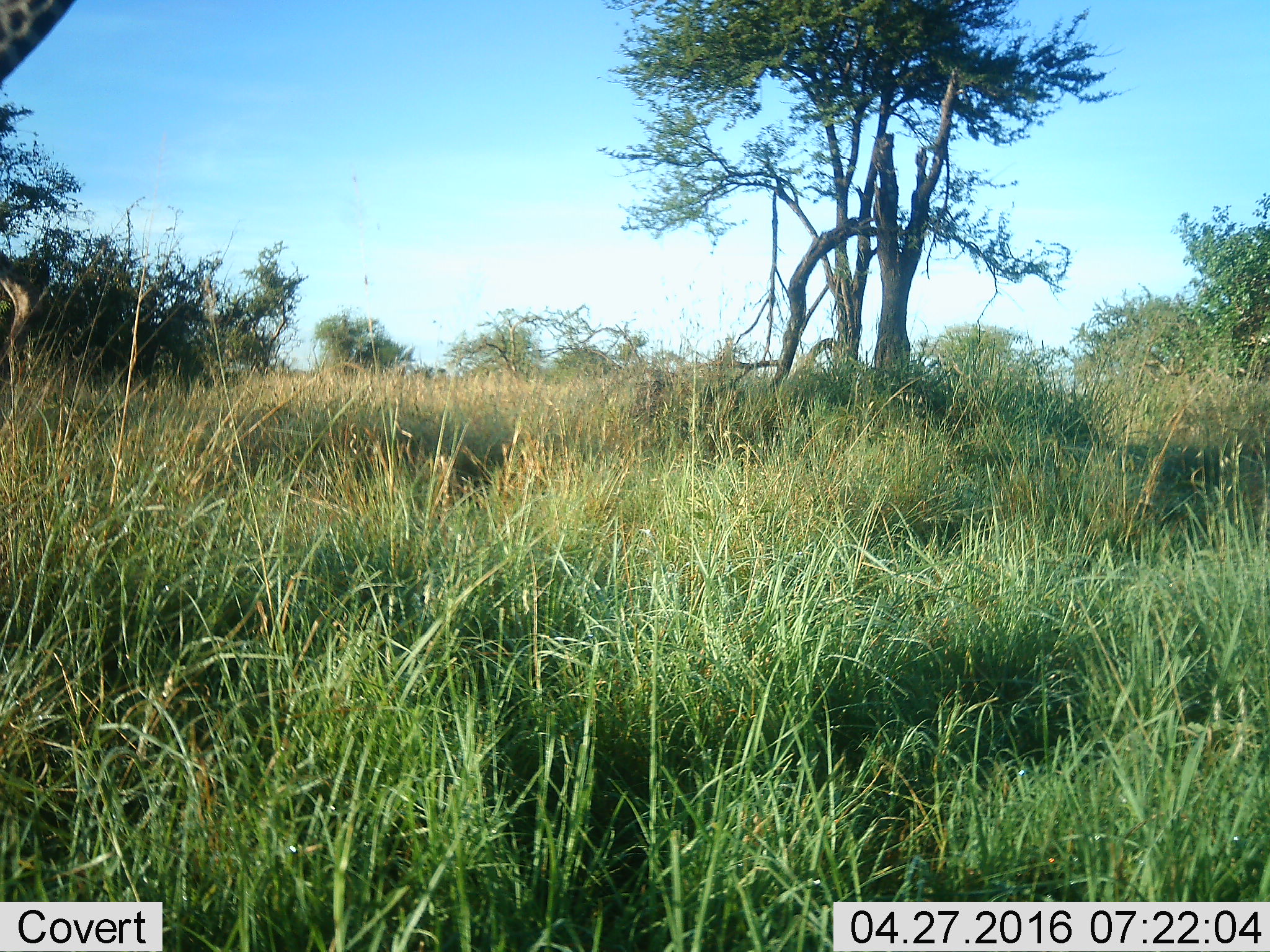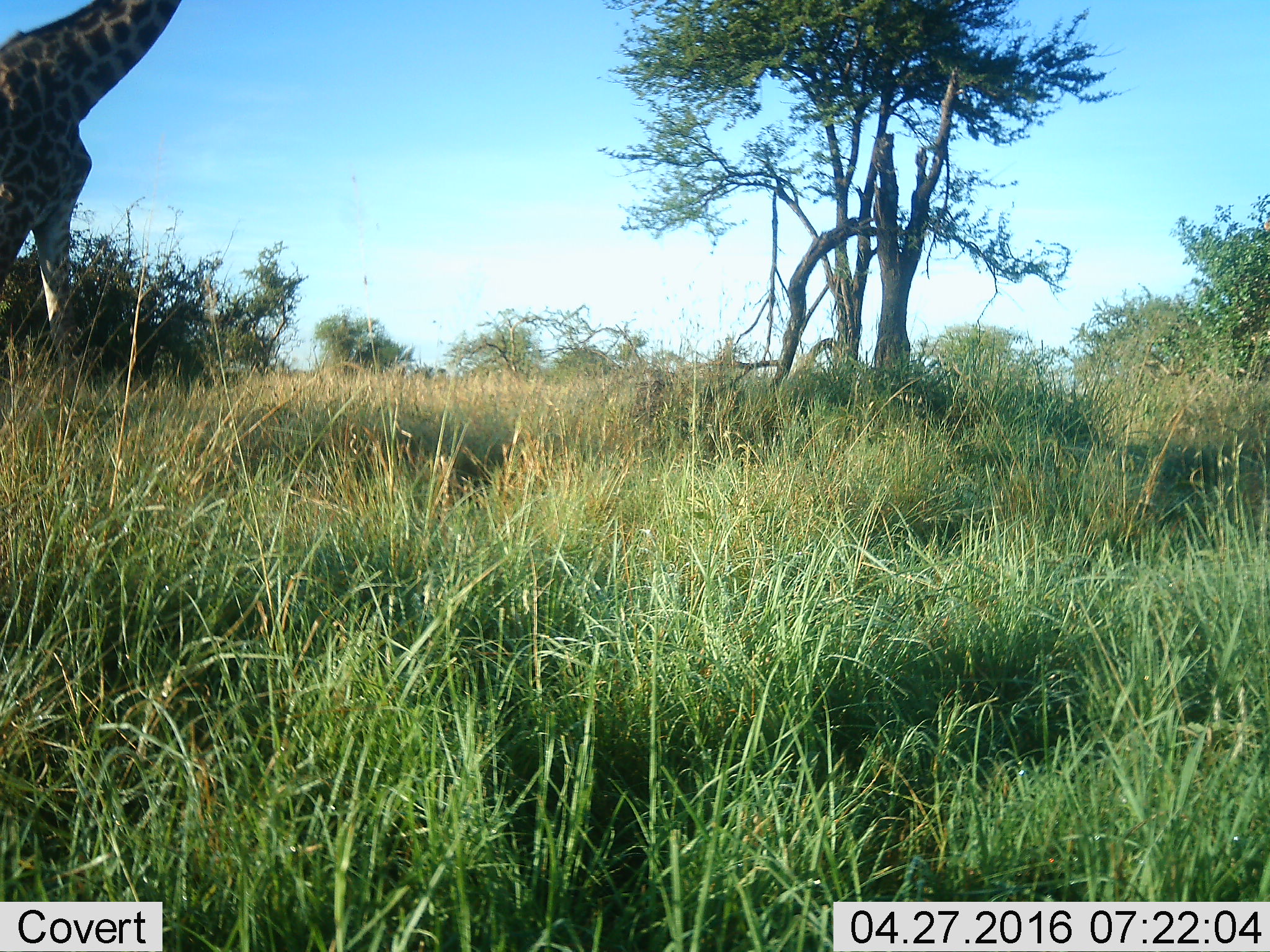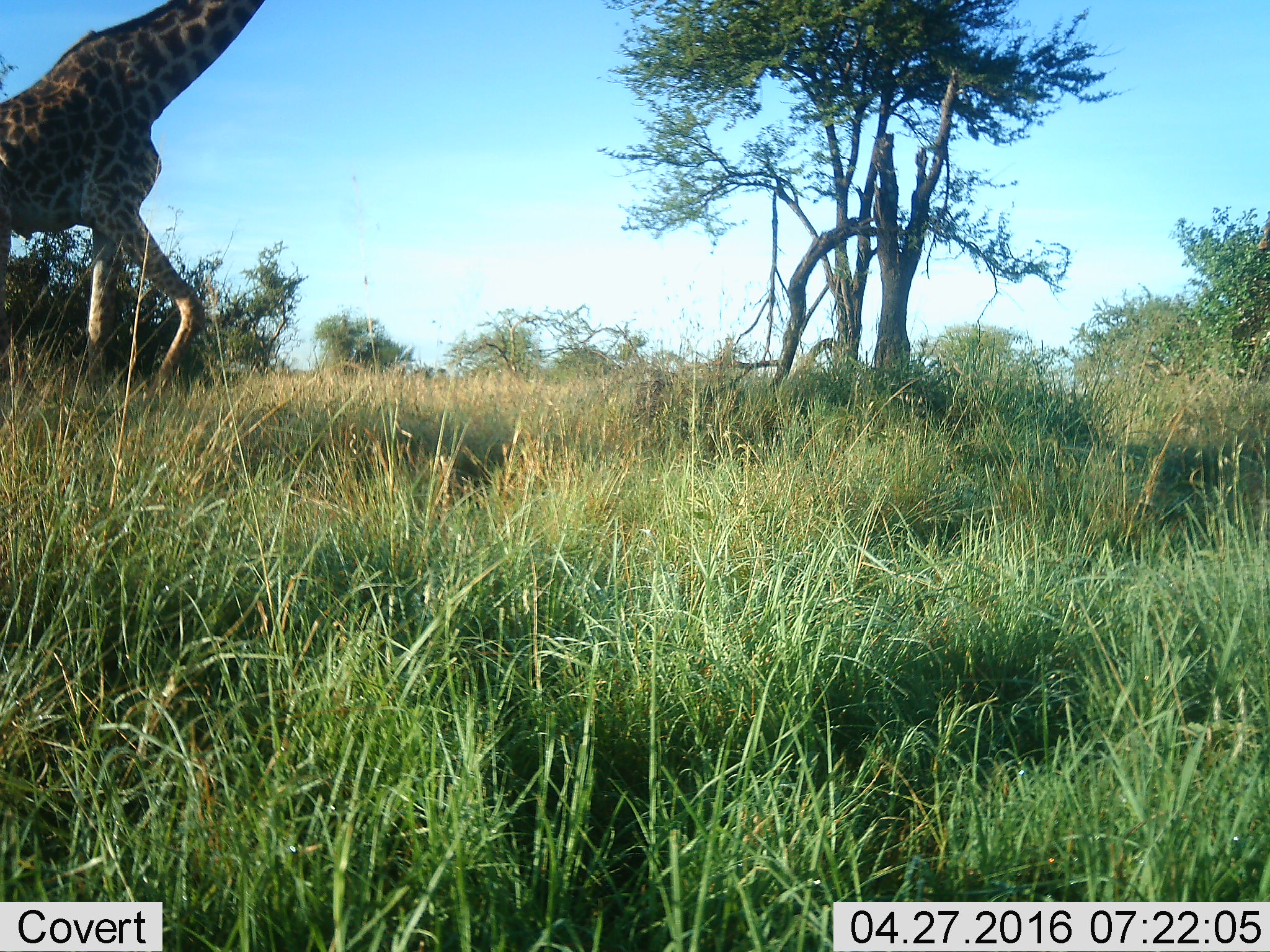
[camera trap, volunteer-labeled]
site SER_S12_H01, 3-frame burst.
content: unidentified animal